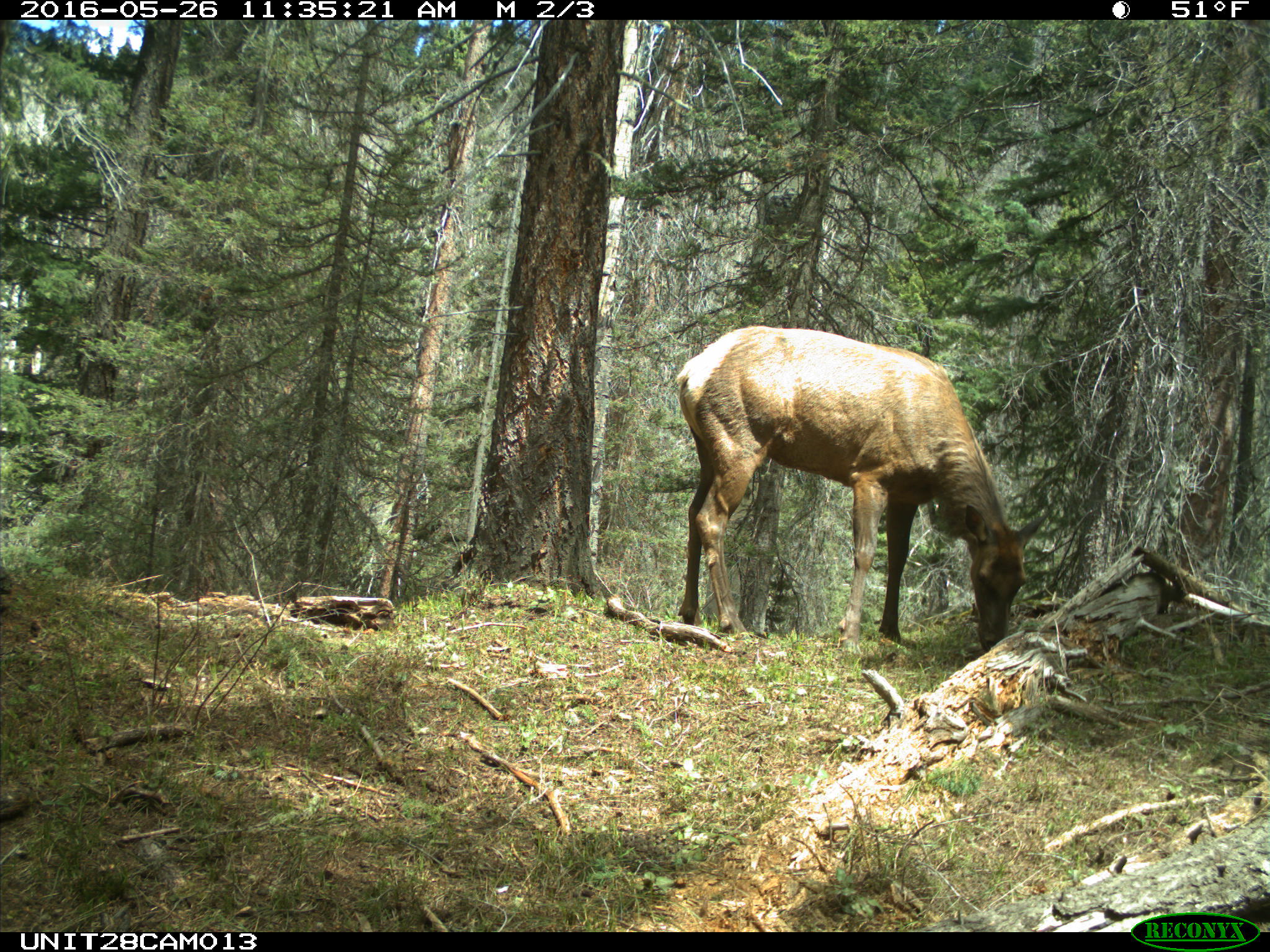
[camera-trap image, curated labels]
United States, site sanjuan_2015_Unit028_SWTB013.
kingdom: Animalia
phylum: Chordata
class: Mammalia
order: Artiodactyla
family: Cervidae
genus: Cervus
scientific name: Cervus elaphus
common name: red deer